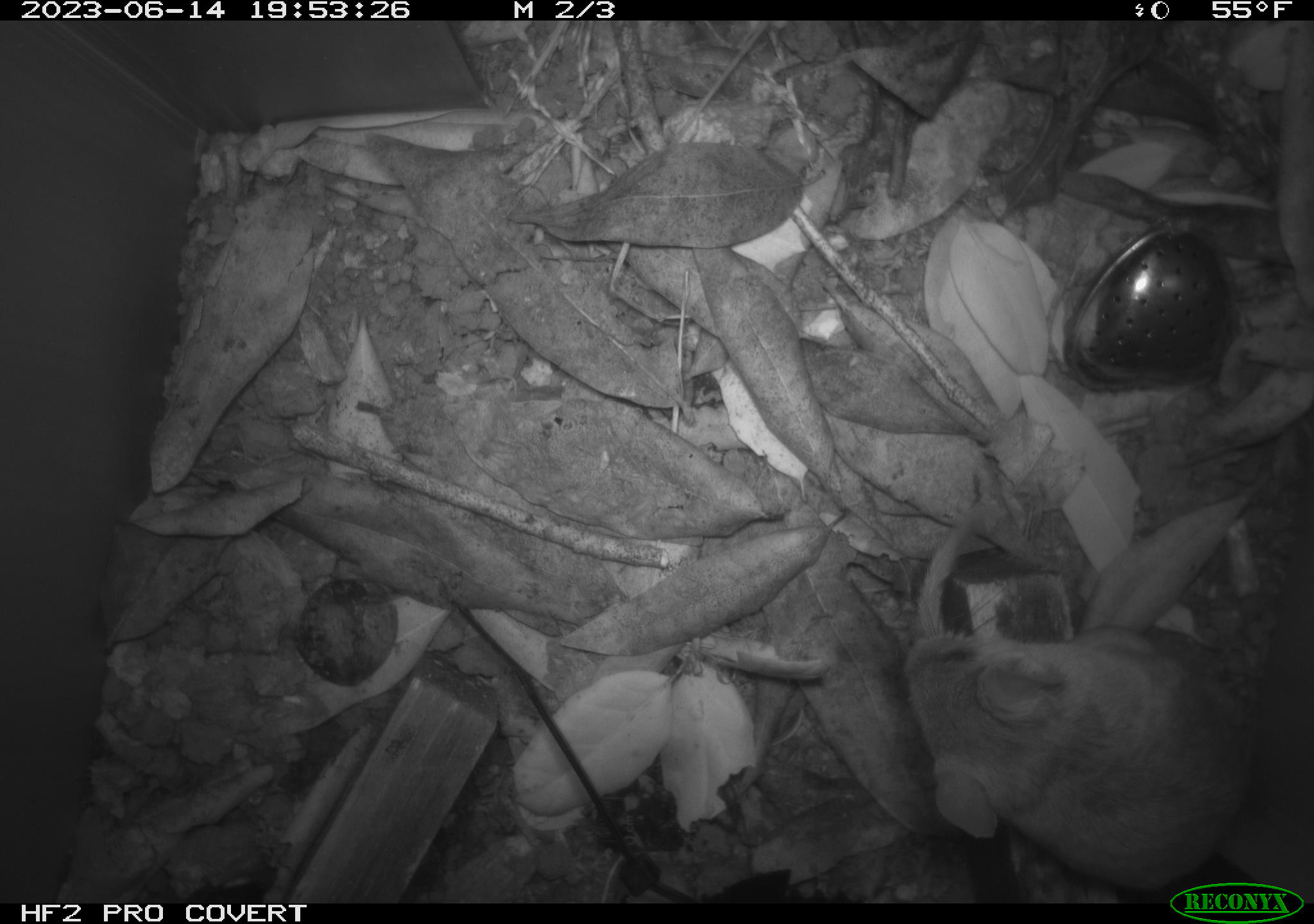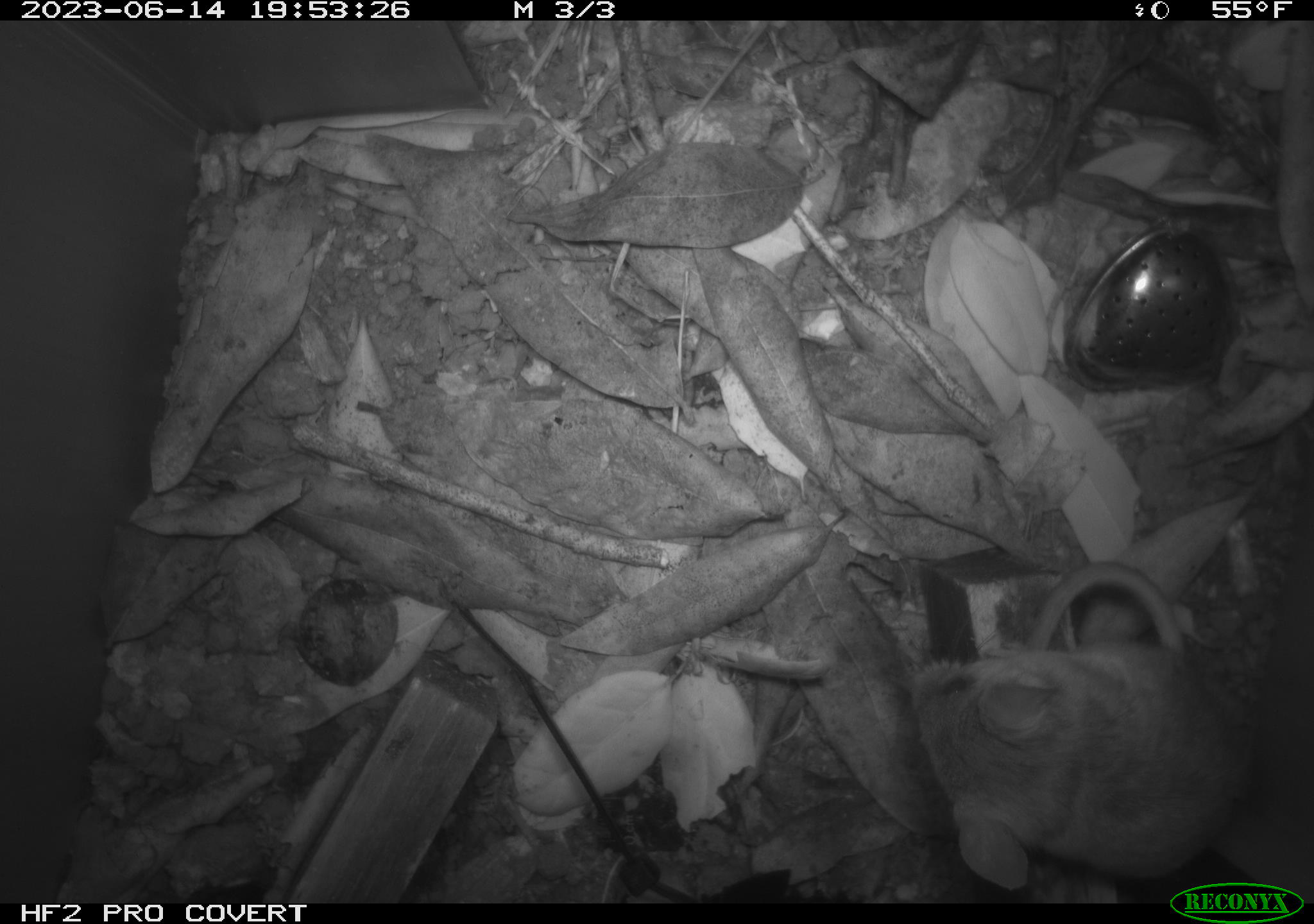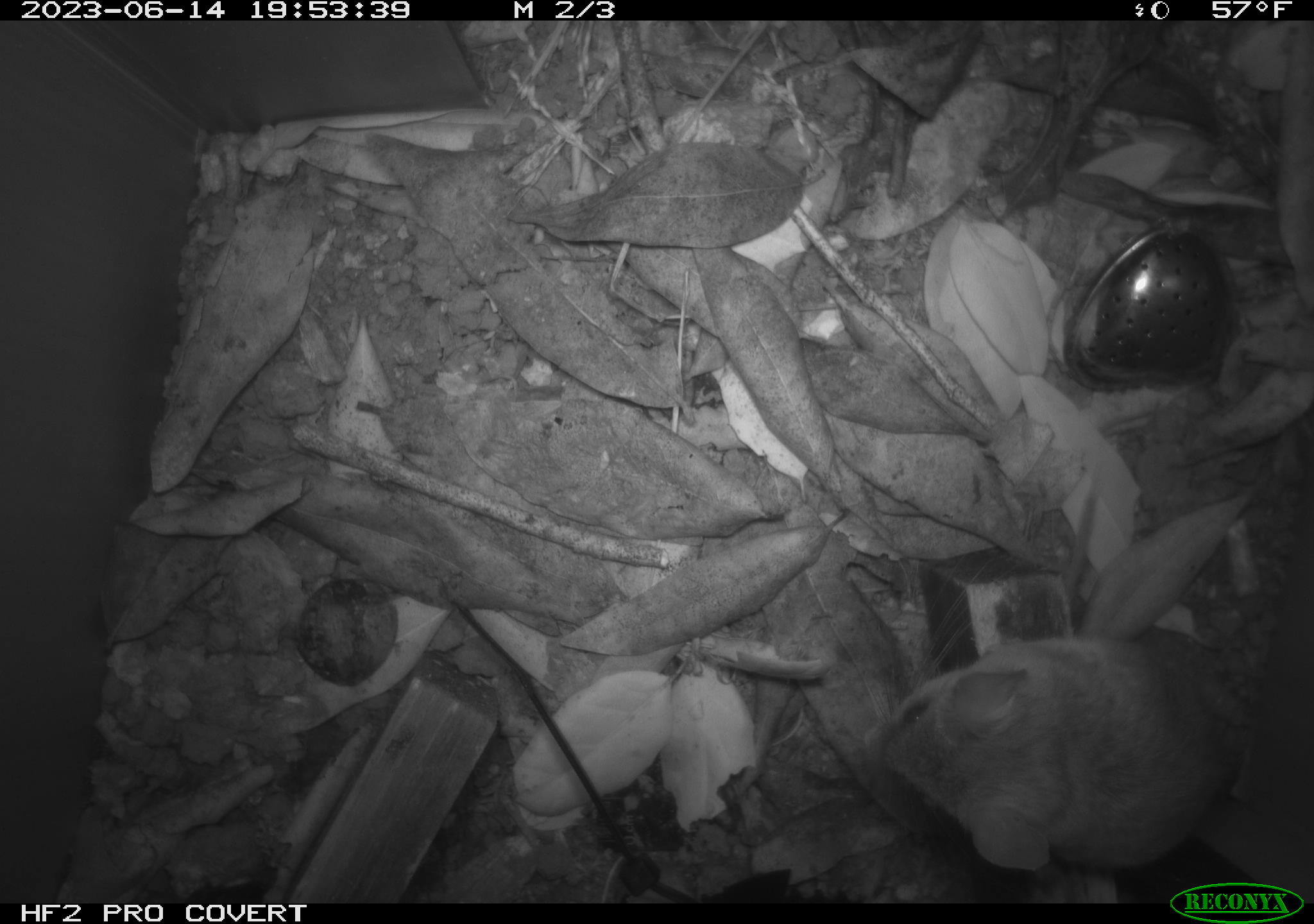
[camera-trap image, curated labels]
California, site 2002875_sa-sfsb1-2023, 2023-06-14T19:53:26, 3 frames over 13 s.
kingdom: Animalia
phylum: Chordata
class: Mammalia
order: Rodentia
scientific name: Rodentia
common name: mouse species